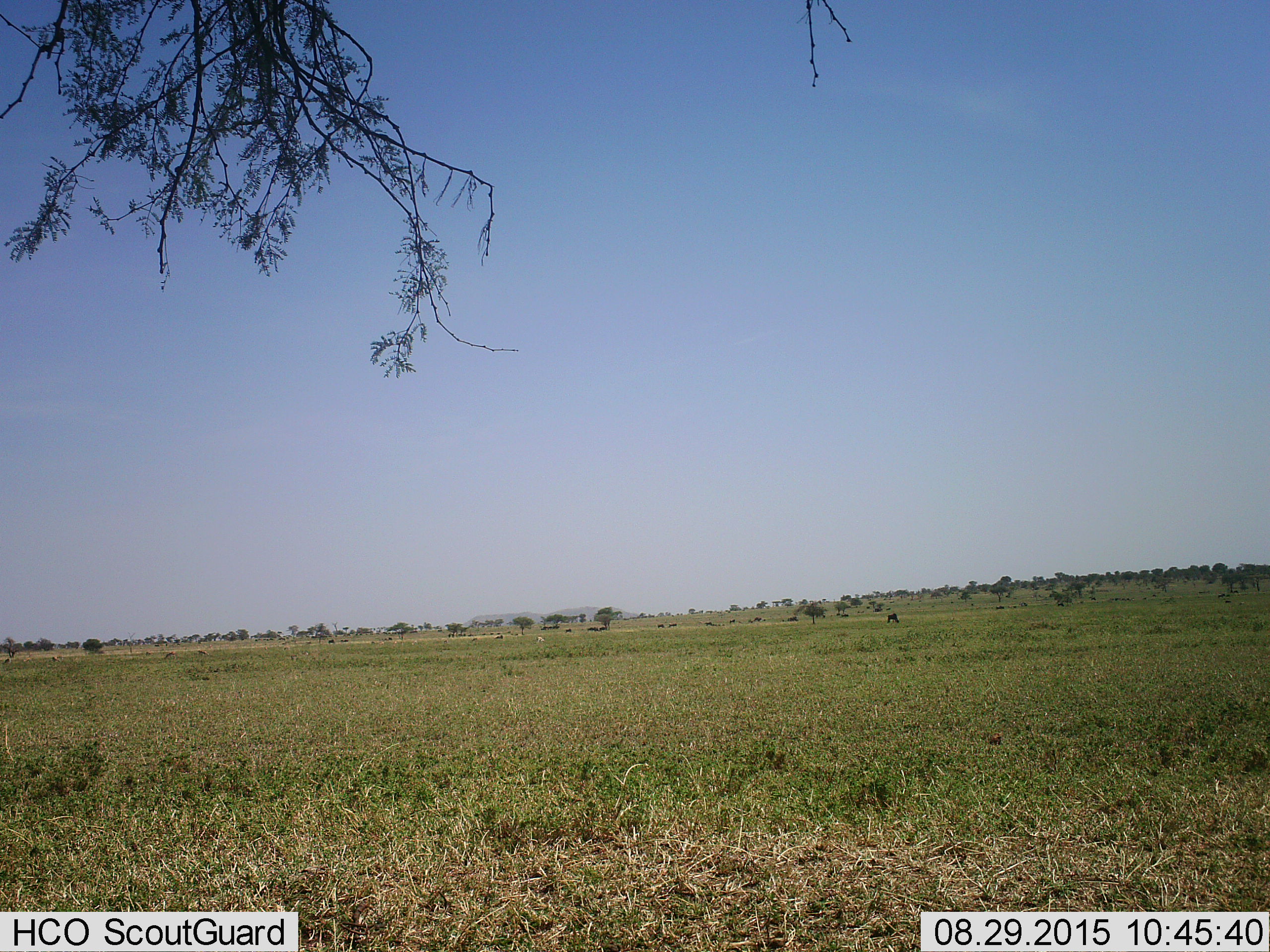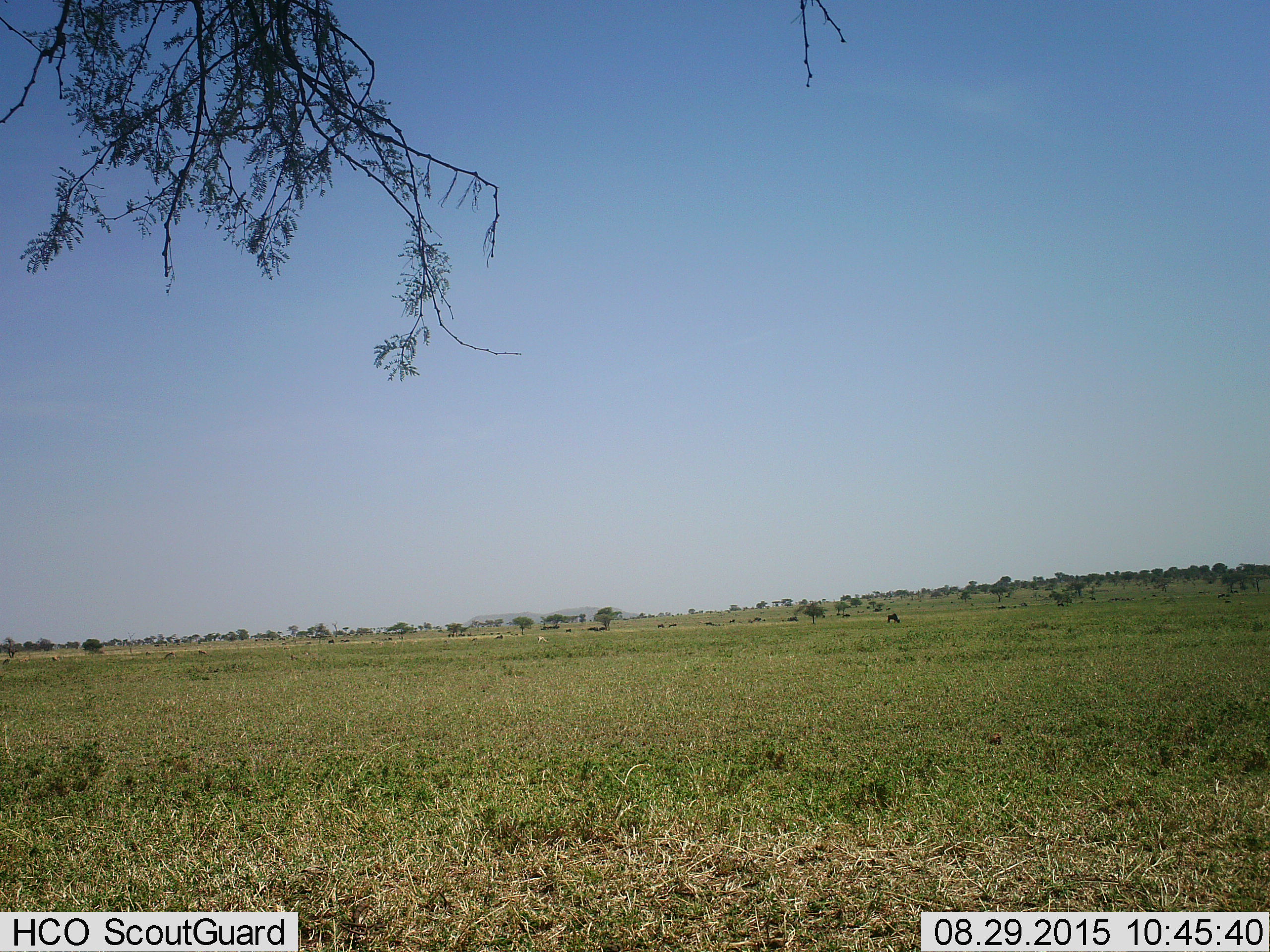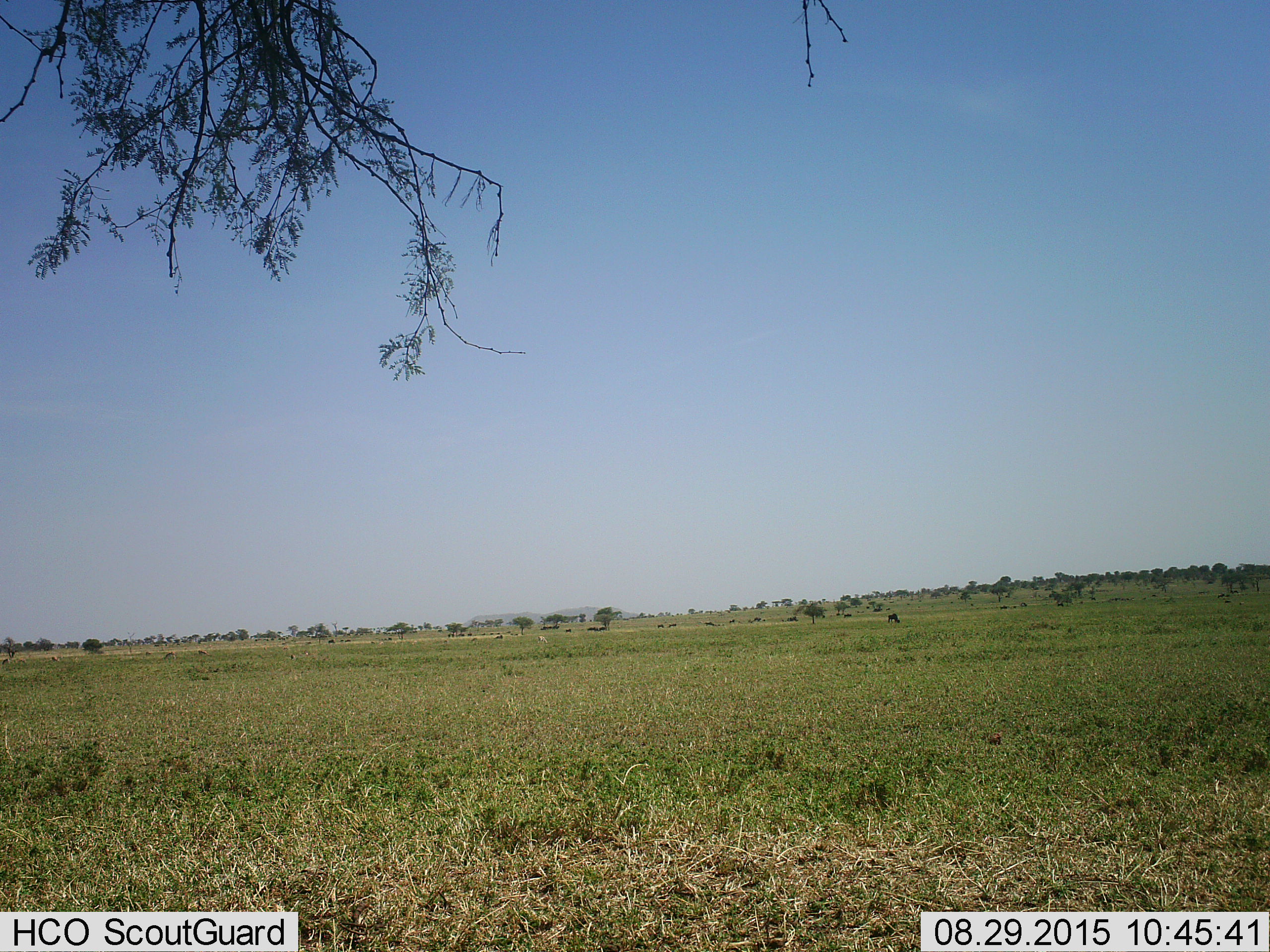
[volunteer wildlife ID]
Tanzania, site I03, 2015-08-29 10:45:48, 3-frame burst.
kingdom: Animalia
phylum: Chordata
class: Mammalia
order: Artiodactyla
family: Bovidae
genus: Eudorcas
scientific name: Eudorcas thomsonii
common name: thomson's gazelle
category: gazellethomsons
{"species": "gazellethomsons (thomson's gazelle) (Eudorcas thomsonii)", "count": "11-50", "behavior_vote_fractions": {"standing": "50%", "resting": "0%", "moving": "100%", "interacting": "0%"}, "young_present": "0%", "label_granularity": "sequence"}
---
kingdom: Animalia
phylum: Chordata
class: Mammalia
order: Artiodactyla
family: Bovidae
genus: Connochaetes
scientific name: Connochaetes taurinus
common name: blue wildebeest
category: wildebeest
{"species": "wildebeest (blue wildebeest) (Connochaetes taurinus)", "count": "11-50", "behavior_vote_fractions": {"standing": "67%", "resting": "0%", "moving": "50%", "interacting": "0%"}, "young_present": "33%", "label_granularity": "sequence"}